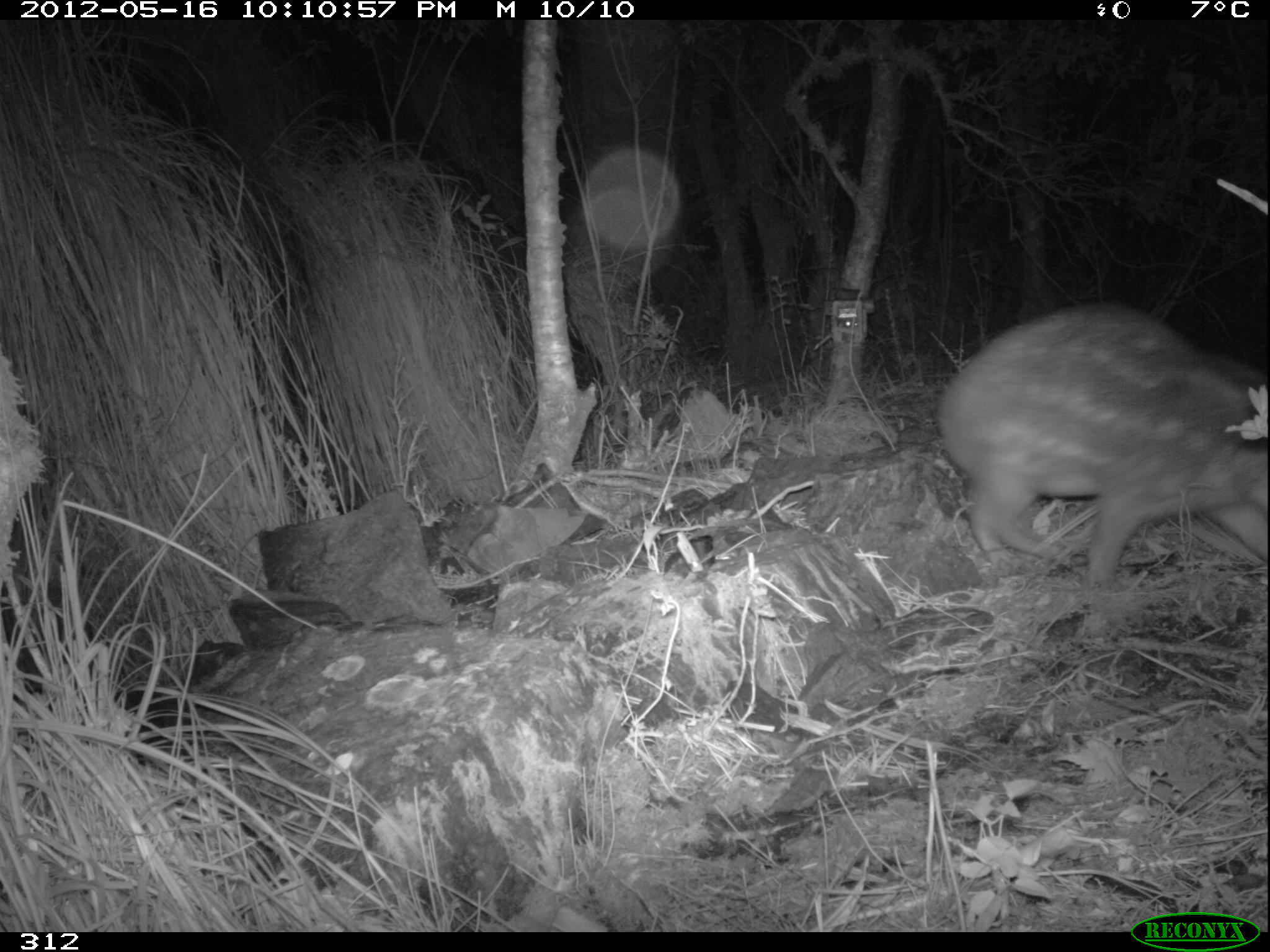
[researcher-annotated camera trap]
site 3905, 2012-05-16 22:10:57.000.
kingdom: Animalia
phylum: Chordata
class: Mammalia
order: Rodentia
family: Cuniculidae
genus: Cuniculus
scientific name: Cuniculus taczanowskii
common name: mountain paca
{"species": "Cuniculus taczanowskii (mountain paca)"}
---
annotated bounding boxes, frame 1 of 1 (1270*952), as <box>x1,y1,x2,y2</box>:
cuniculus taczanowskii: <box>929,300,1270,592</box>